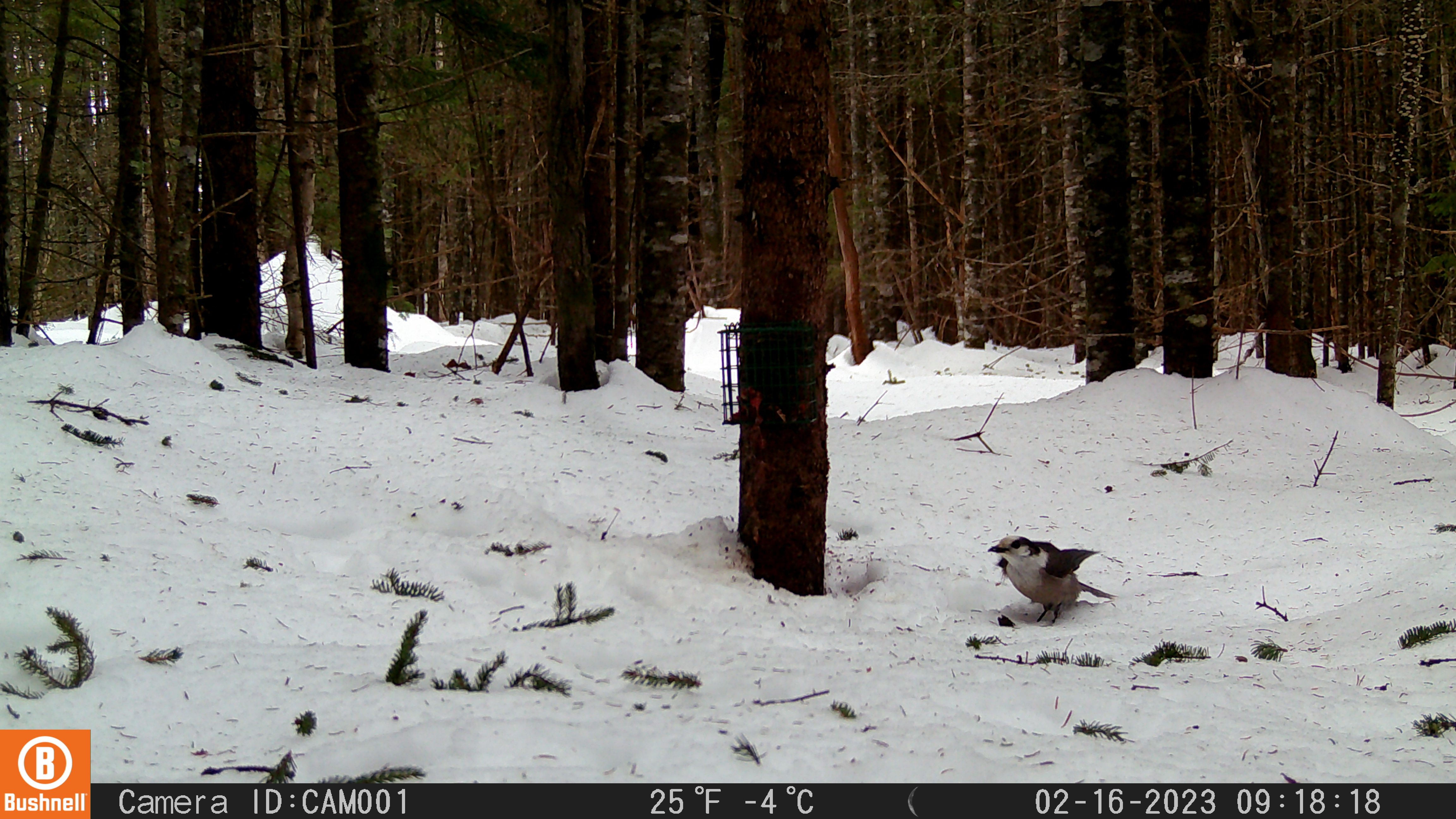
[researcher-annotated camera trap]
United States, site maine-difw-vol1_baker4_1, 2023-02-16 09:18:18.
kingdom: Animalia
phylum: Chordata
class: Aves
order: Passeriformes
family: Corvidae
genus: Perisoreus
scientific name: Perisoreus canadensis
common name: canada jay